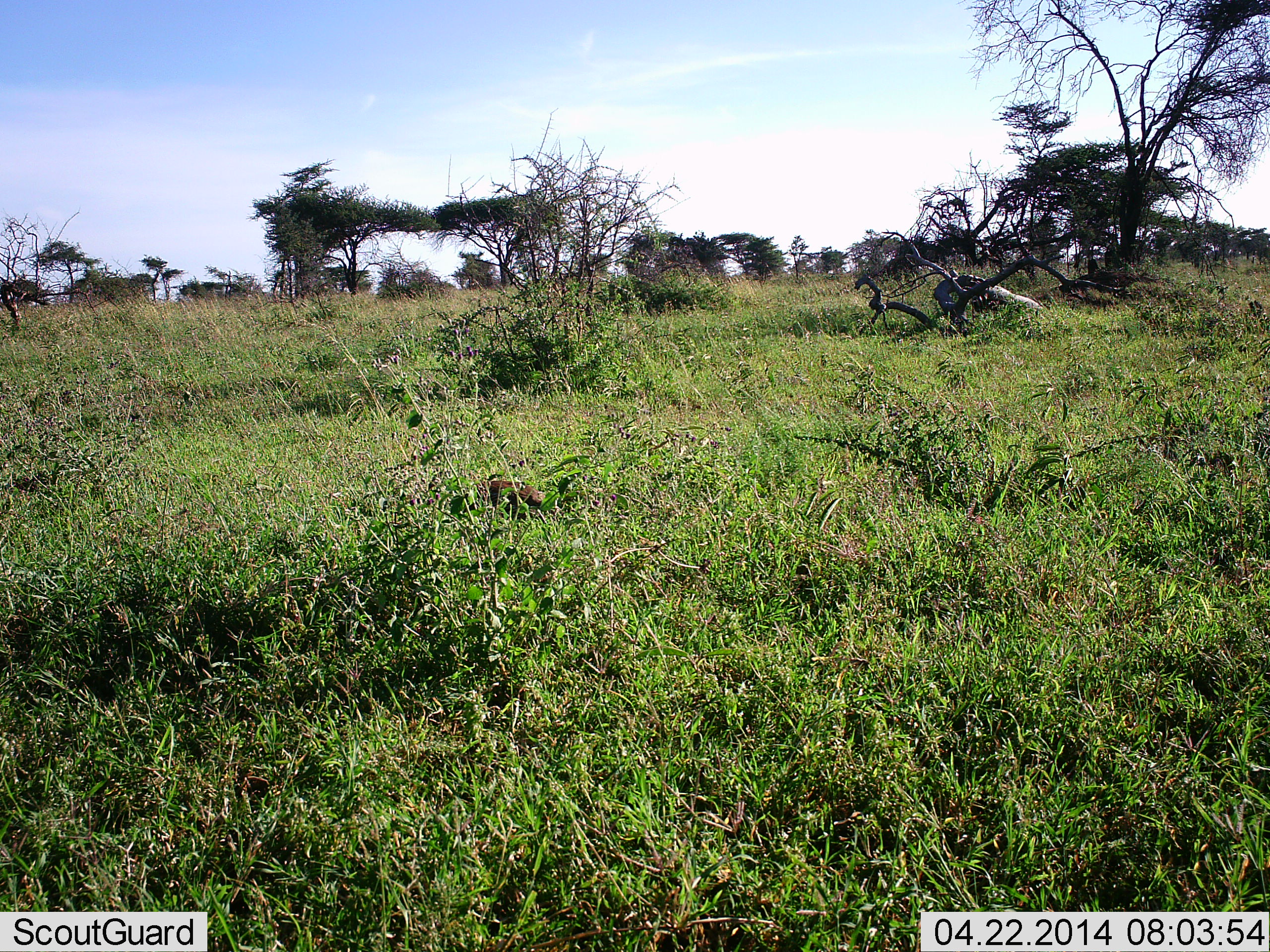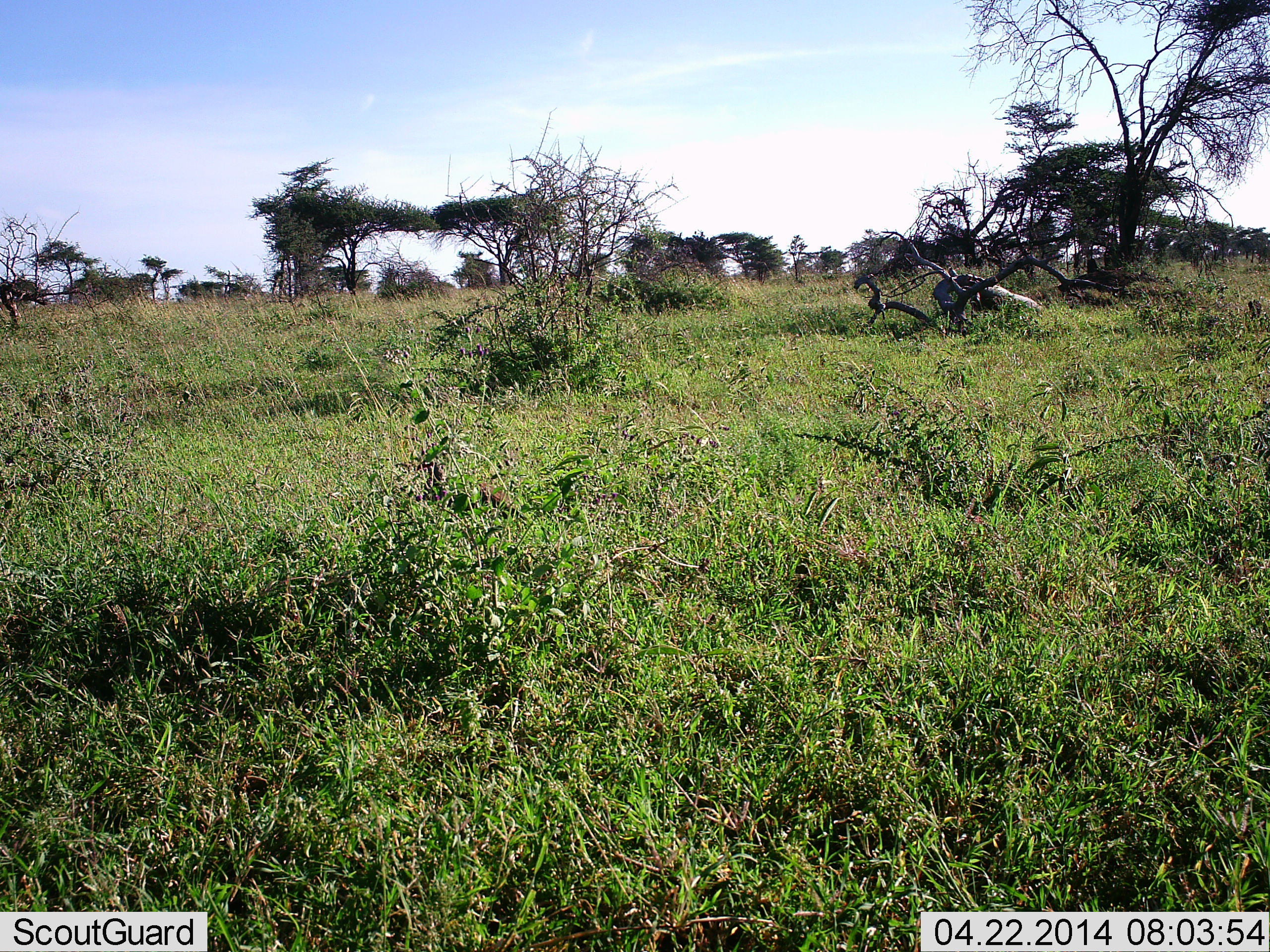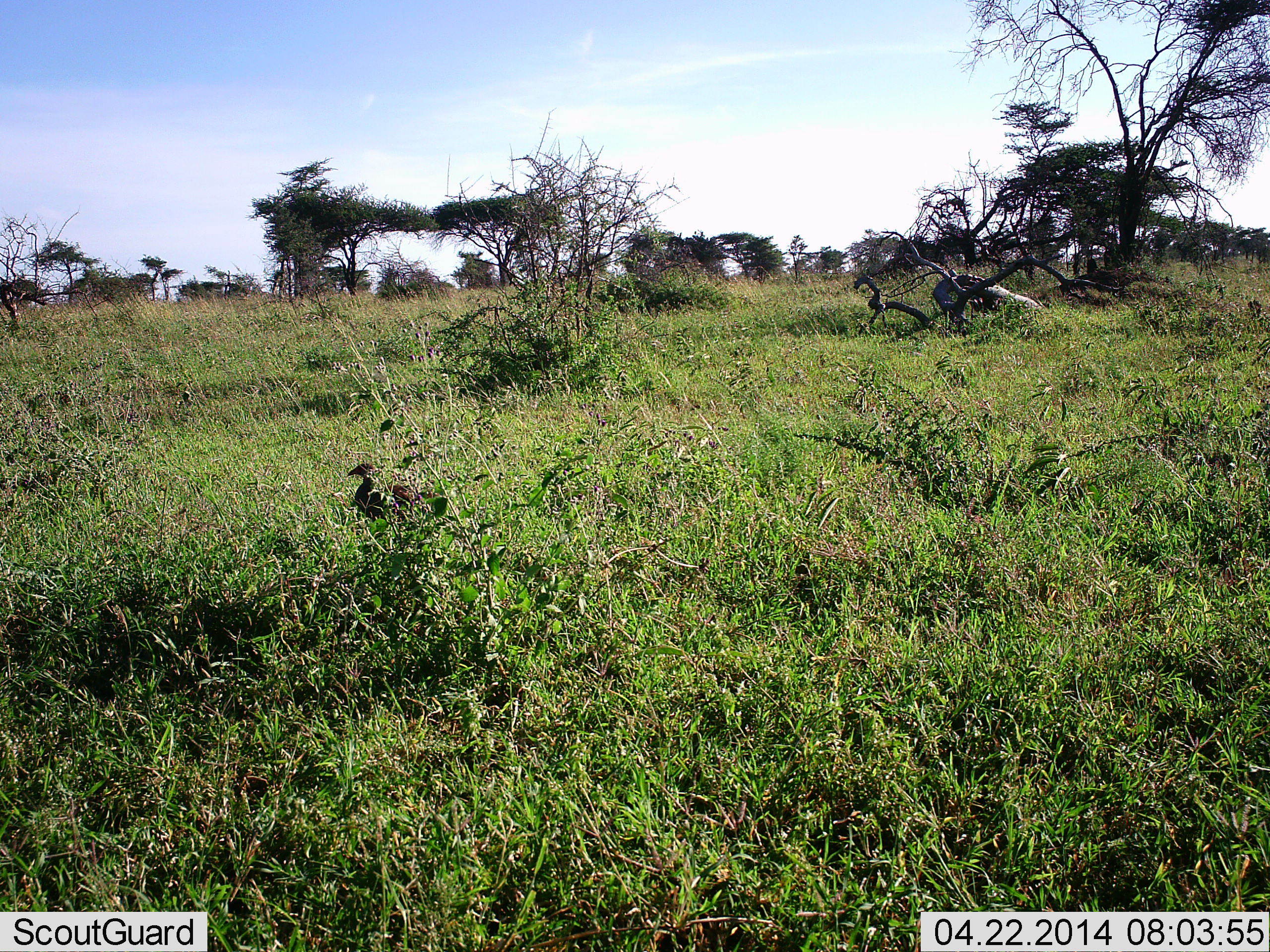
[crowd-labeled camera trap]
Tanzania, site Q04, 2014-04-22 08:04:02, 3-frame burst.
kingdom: Animalia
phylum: Chordata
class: Aves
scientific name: Aves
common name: bird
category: otherbird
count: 1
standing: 12%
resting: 0%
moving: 100%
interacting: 0%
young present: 0%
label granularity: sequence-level